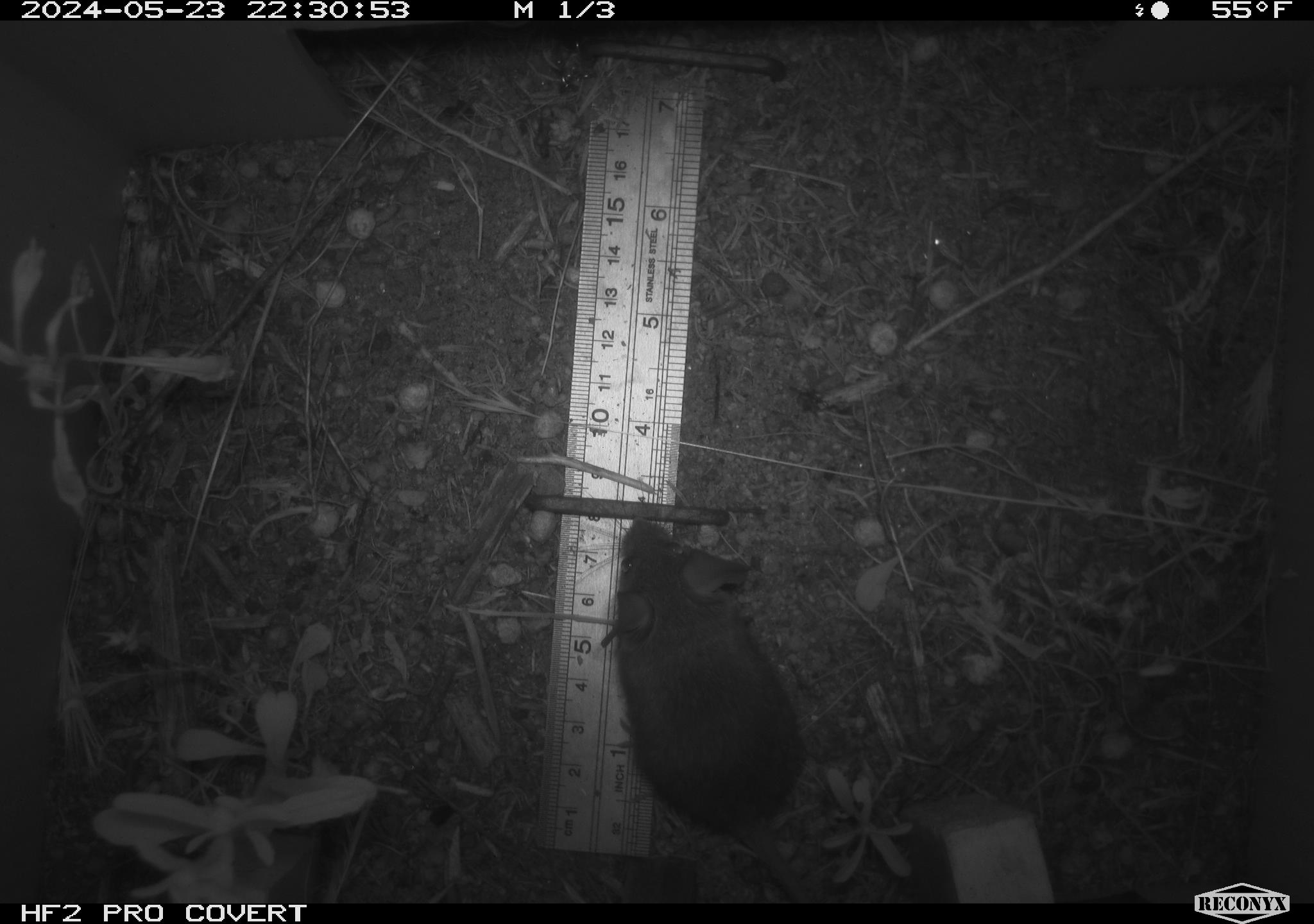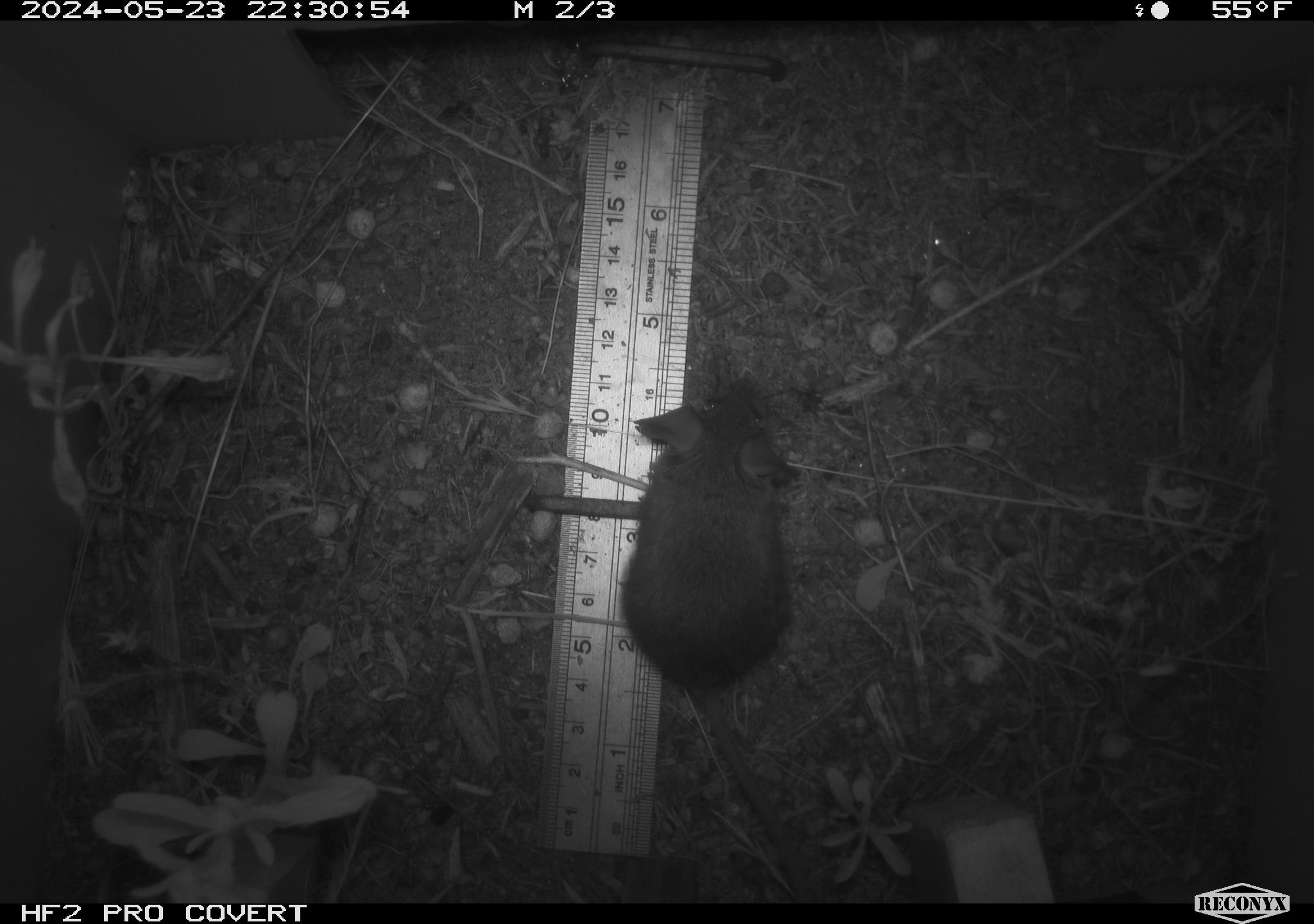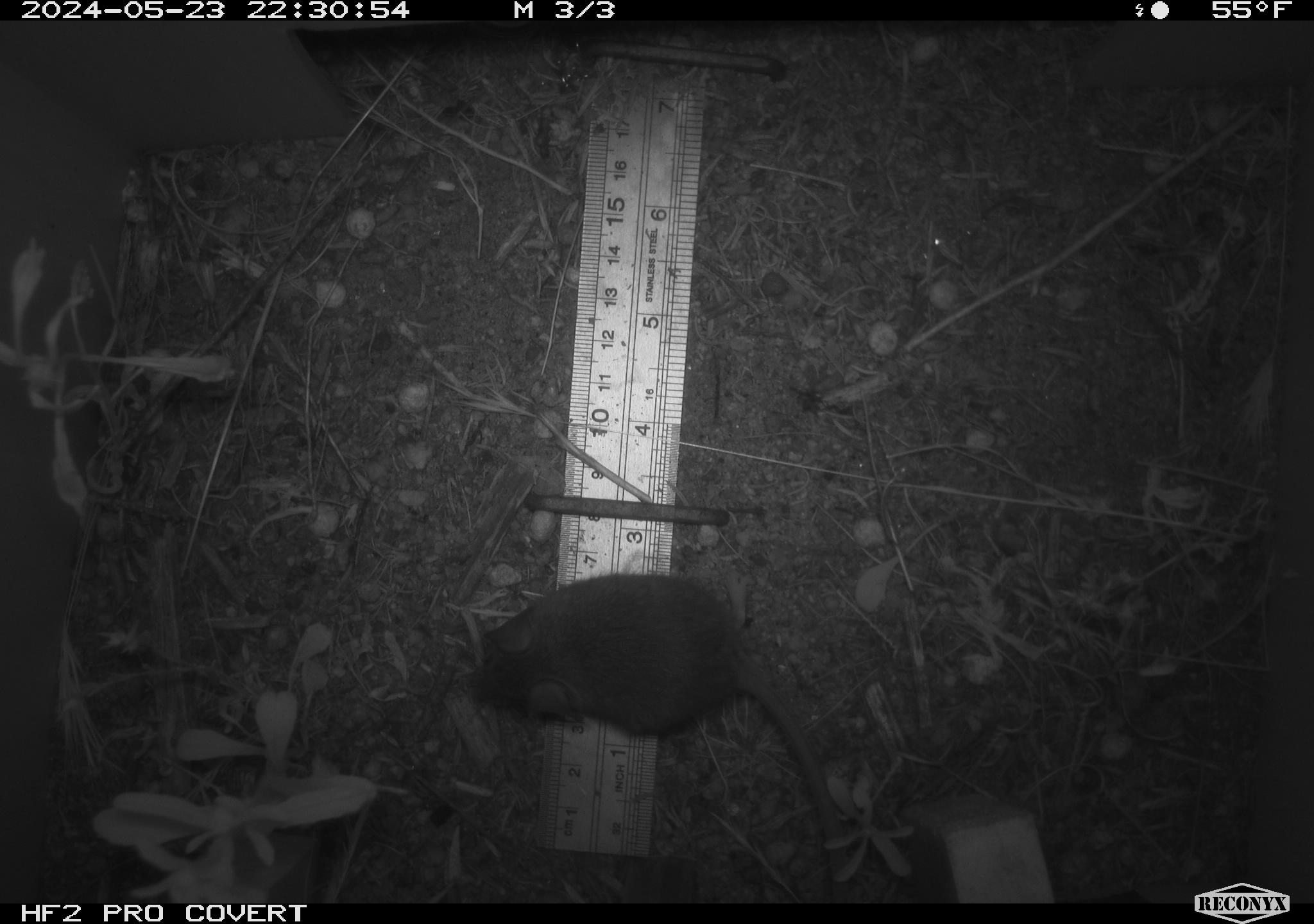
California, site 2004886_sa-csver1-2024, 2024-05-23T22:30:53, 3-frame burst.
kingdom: Animalia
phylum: Chordata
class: Mammalia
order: Rodentia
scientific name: Rodentia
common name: rodent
Rodent (Rodentia).